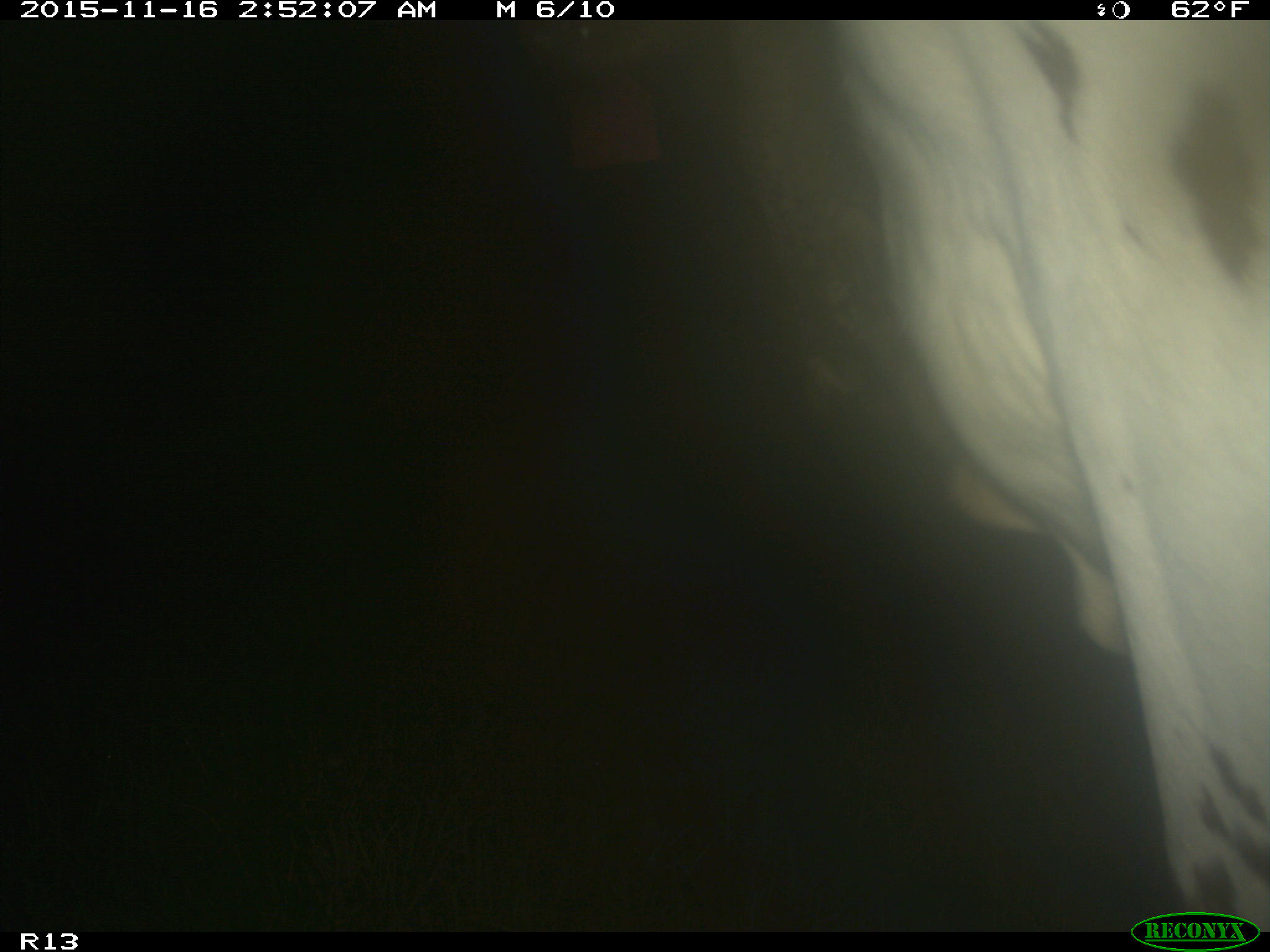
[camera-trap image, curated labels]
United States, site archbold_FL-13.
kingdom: Animalia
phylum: Chordata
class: Mammalia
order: Artiodactyla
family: Bovidae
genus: Bos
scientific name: Bos taurus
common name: domestic cow